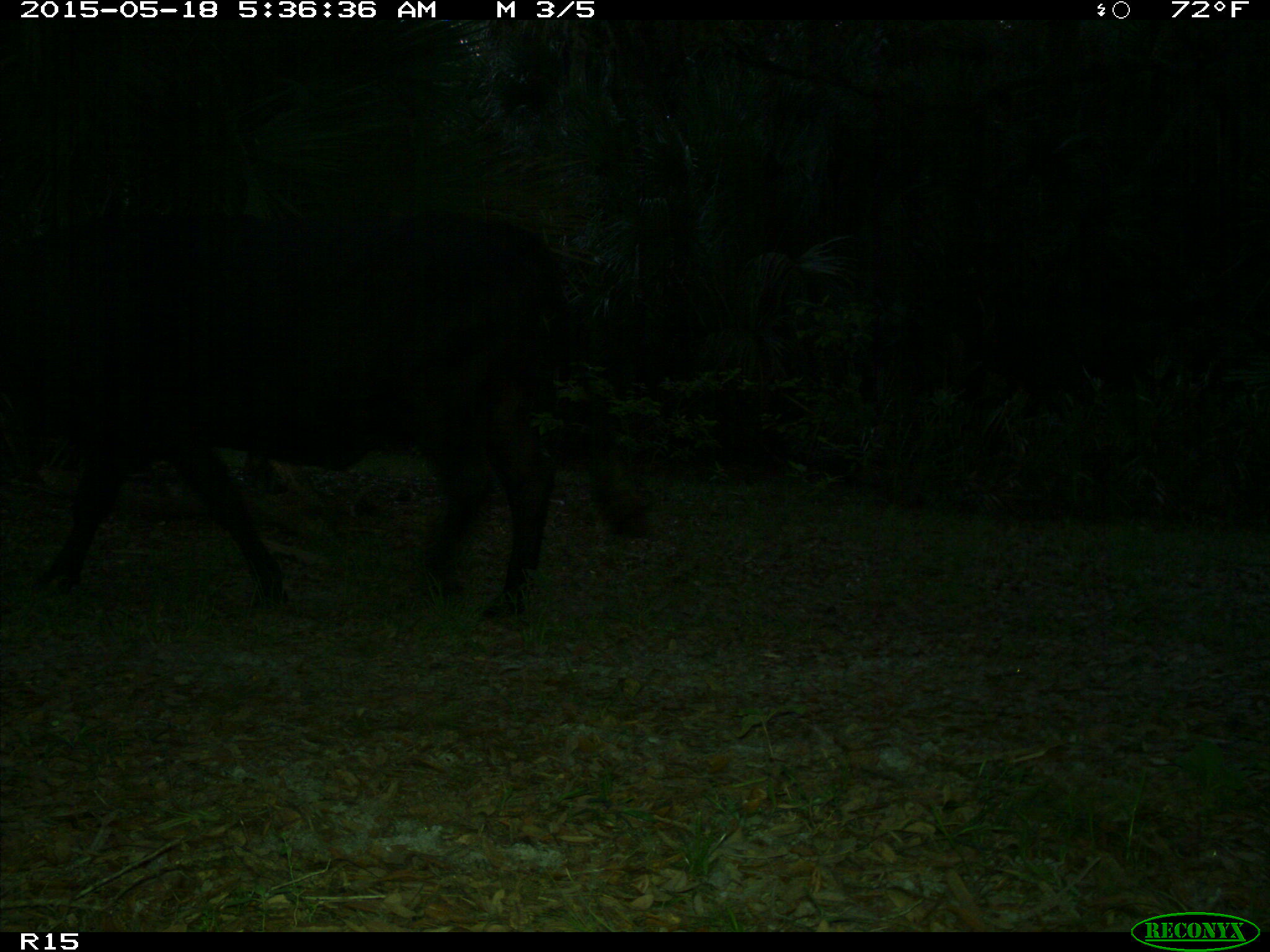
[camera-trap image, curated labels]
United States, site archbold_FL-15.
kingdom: Animalia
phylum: Chordata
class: Mammalia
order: Artiodactyla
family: Bovidae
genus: Bos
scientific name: Bos taurus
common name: domestic cow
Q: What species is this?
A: Bos taurus (domestic cow).